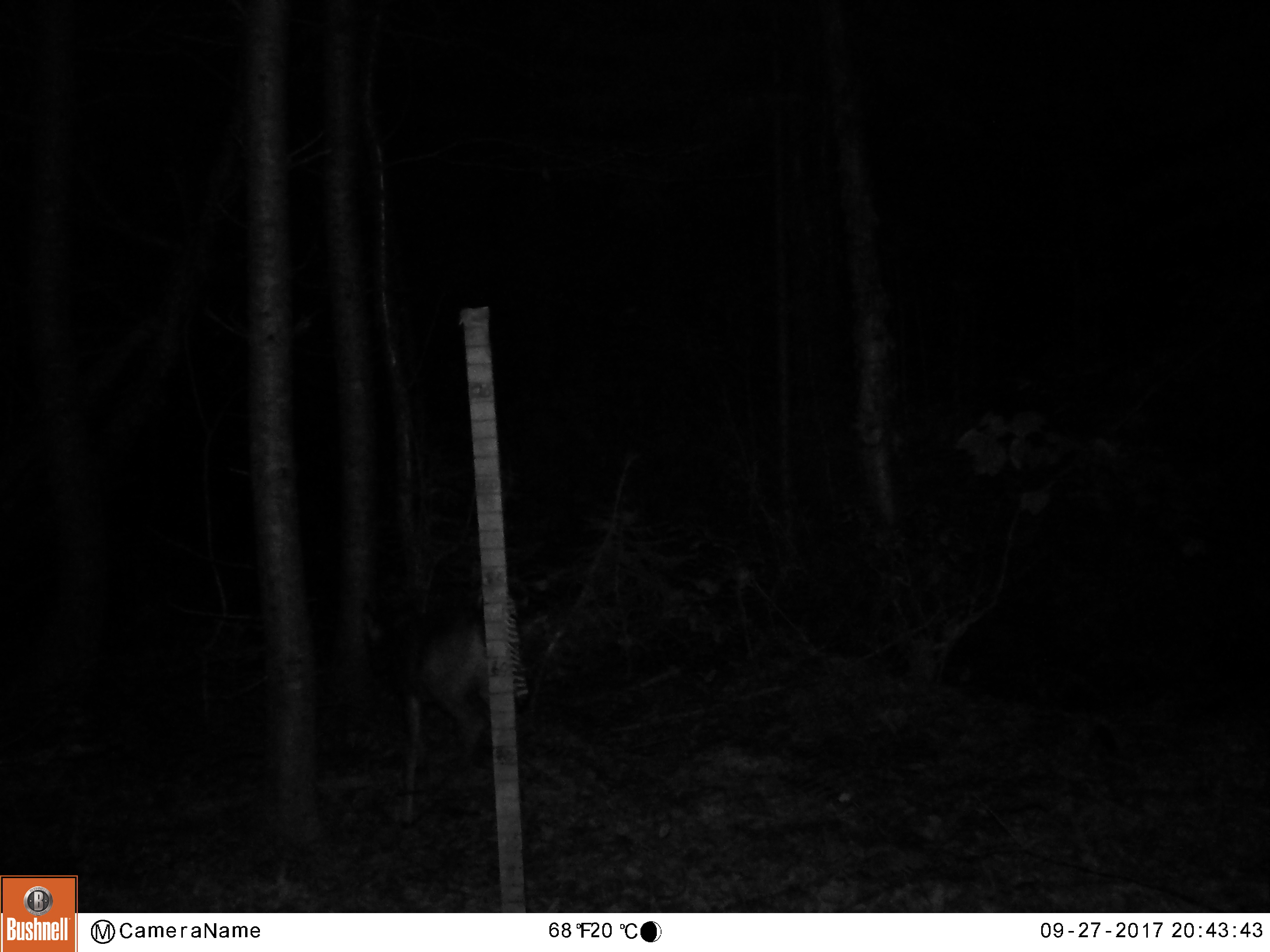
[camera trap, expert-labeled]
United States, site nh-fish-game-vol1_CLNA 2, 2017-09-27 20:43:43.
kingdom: Animalia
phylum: Chordata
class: Mammalia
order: Artiodactyla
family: Cervidae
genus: Odocoileus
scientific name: Odocoileus virginianus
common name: white-tailed deer